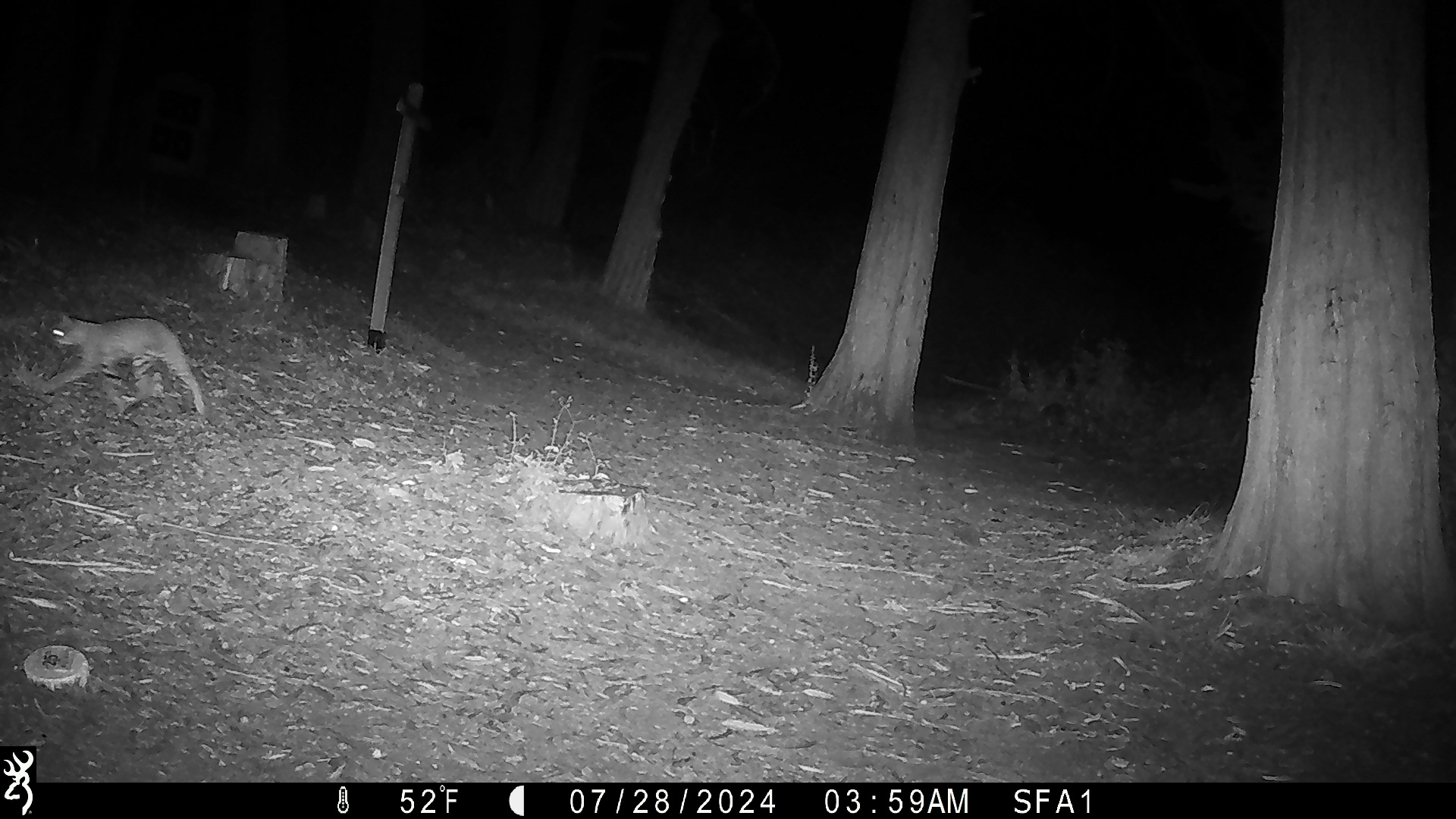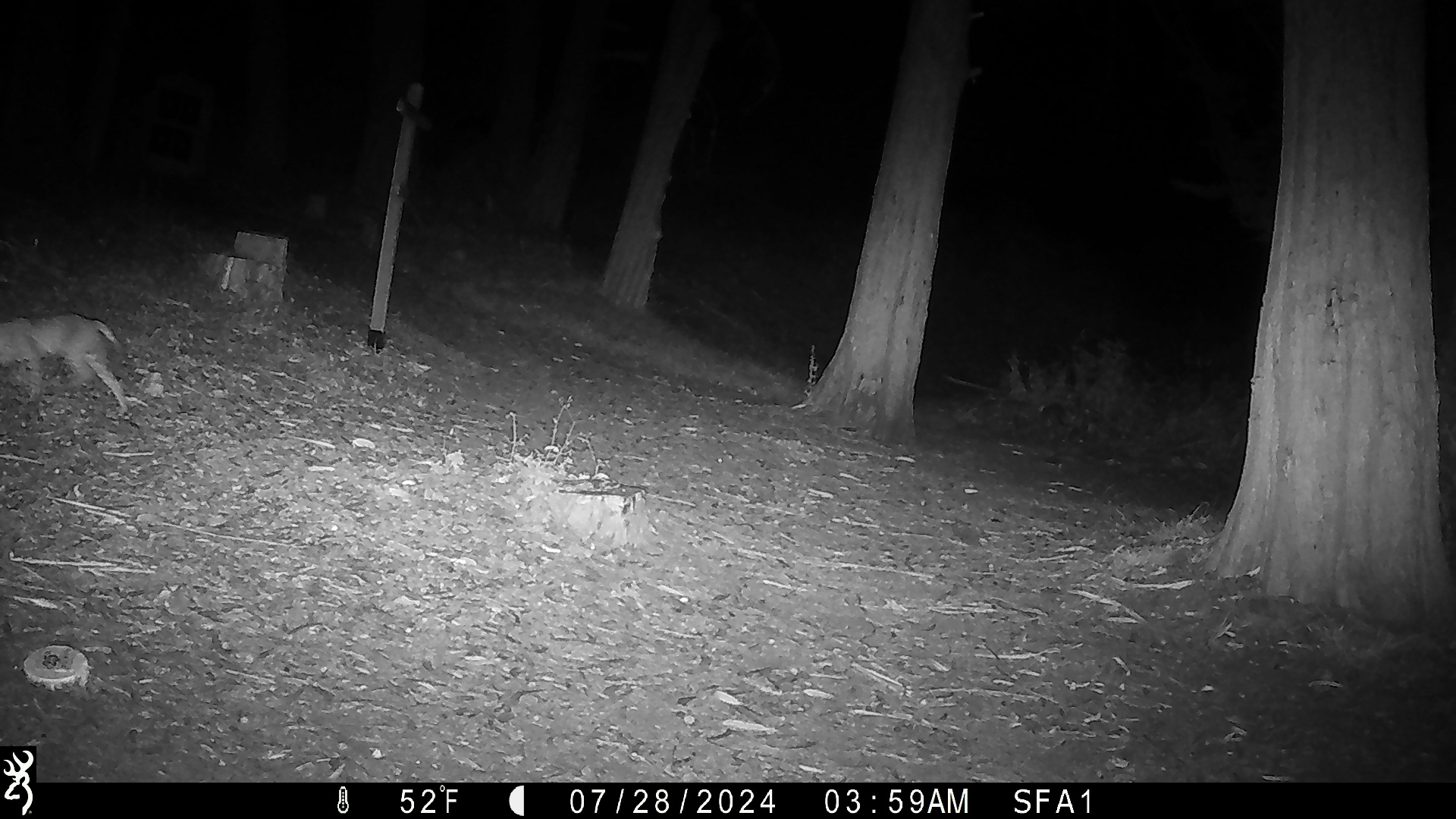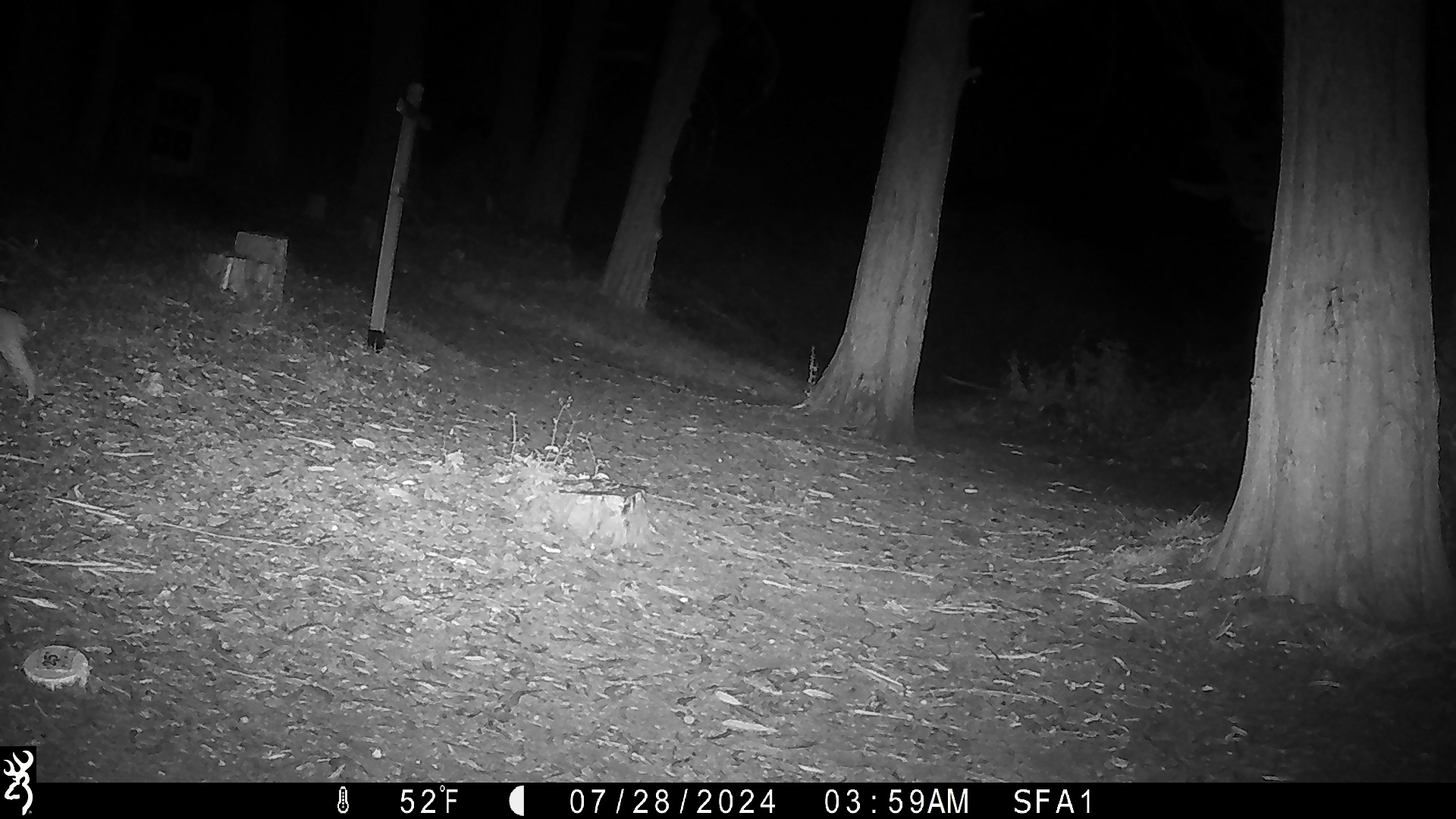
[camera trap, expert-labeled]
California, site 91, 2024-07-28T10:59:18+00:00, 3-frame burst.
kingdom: Animalia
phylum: Chordata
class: Mammalia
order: Carnivora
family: Felidae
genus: Lynx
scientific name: Lynx rufus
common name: bobcat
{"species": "bobcat (Lynx rufus)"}